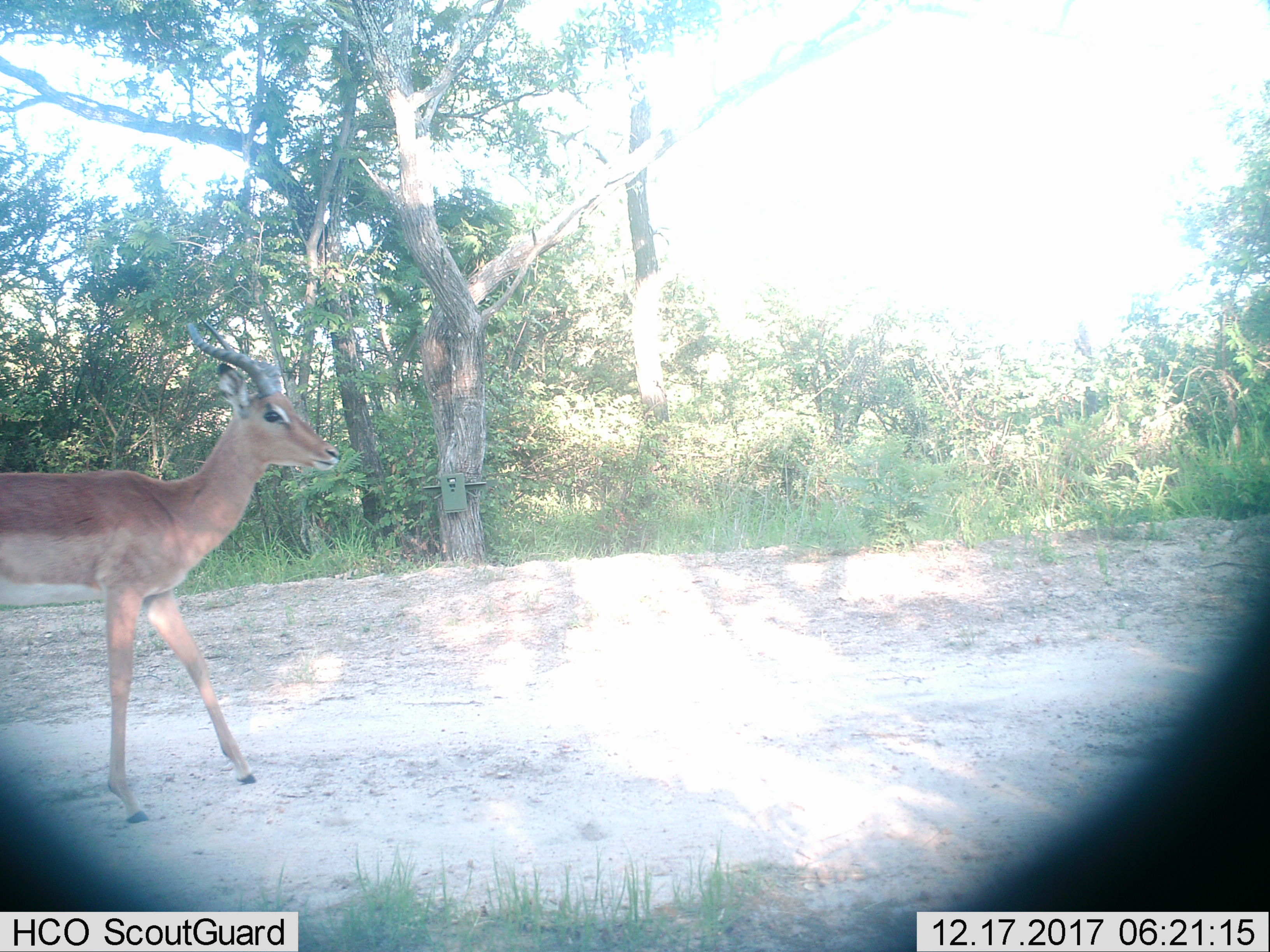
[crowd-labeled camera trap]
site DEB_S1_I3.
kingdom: Animalia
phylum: Chordata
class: Mammalia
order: Artiodactyla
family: Bovidae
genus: Aepyceros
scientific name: Aepyceros melampus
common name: impala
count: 1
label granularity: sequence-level